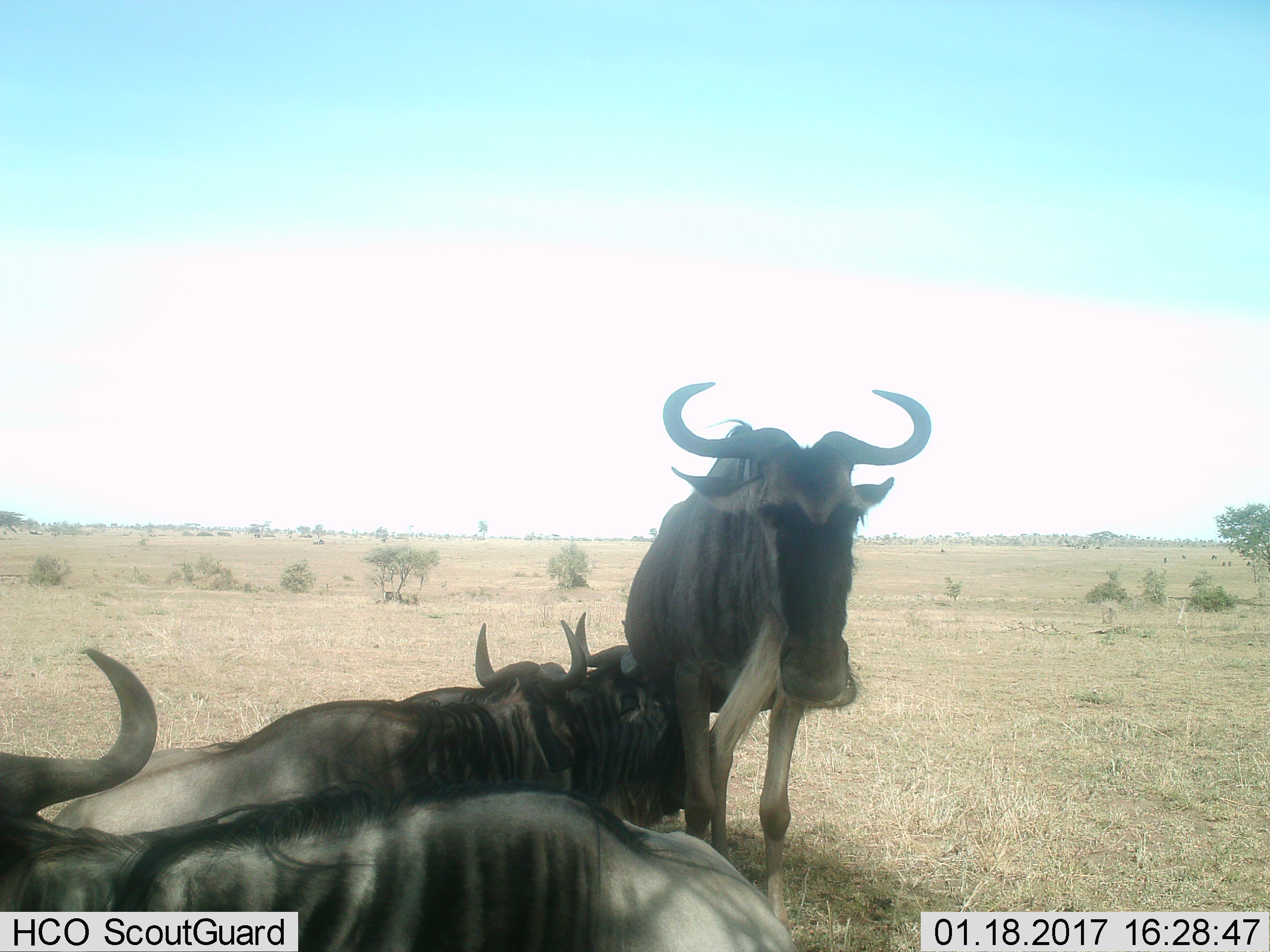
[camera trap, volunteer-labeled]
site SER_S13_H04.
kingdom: Animalia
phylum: Chordata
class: Mammalia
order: Artiodactyla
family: Bovidae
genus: Connochaetes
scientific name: Connochaetes taurinus taurinus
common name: blue wildebeest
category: wildebeestblue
Wildebeestblue (blue wildebeest) (Connochaetes taurinus taurinus), count 4. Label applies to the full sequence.